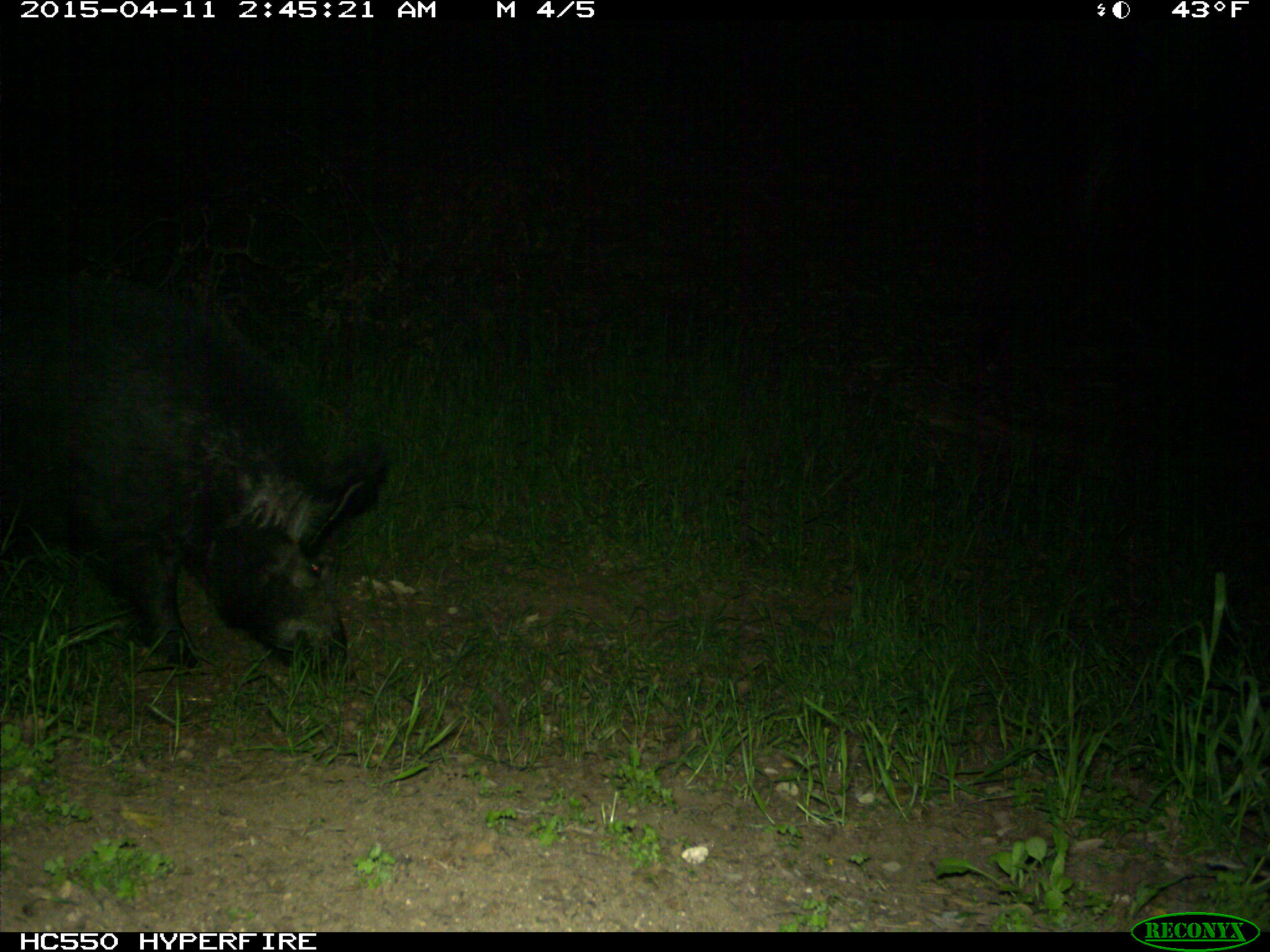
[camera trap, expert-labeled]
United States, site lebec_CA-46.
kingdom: Animalia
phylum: Chordata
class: Mammalia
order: Artiodactyla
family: Suidae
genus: Sus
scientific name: Sus scrofa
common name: wild boar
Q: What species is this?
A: Sus scrofa (wild boar).